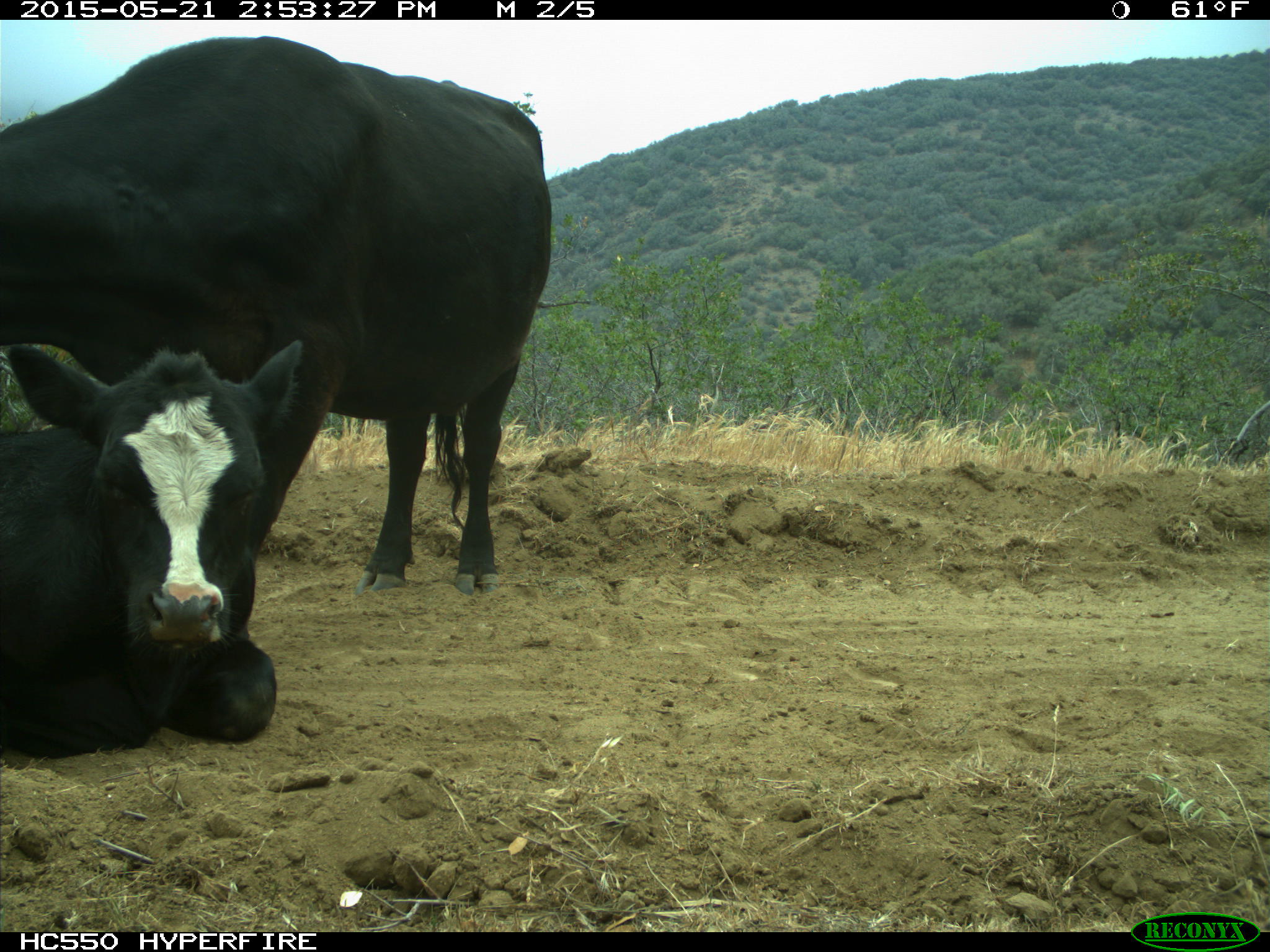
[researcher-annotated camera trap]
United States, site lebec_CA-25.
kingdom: Animalia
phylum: Chordata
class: Mammalia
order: Artiodactyla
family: Bovidae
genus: Bos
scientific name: Bos taurus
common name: domestic cow